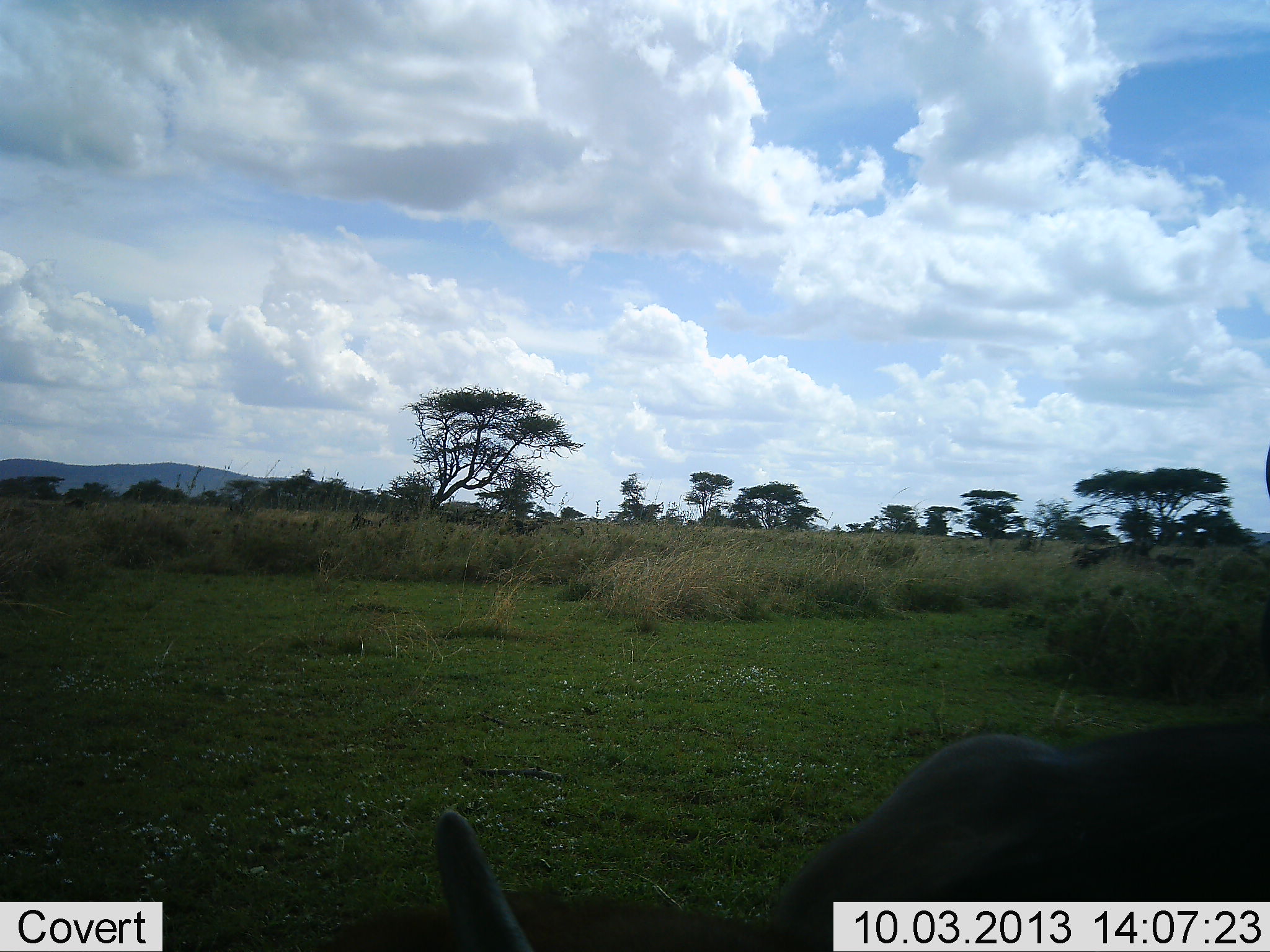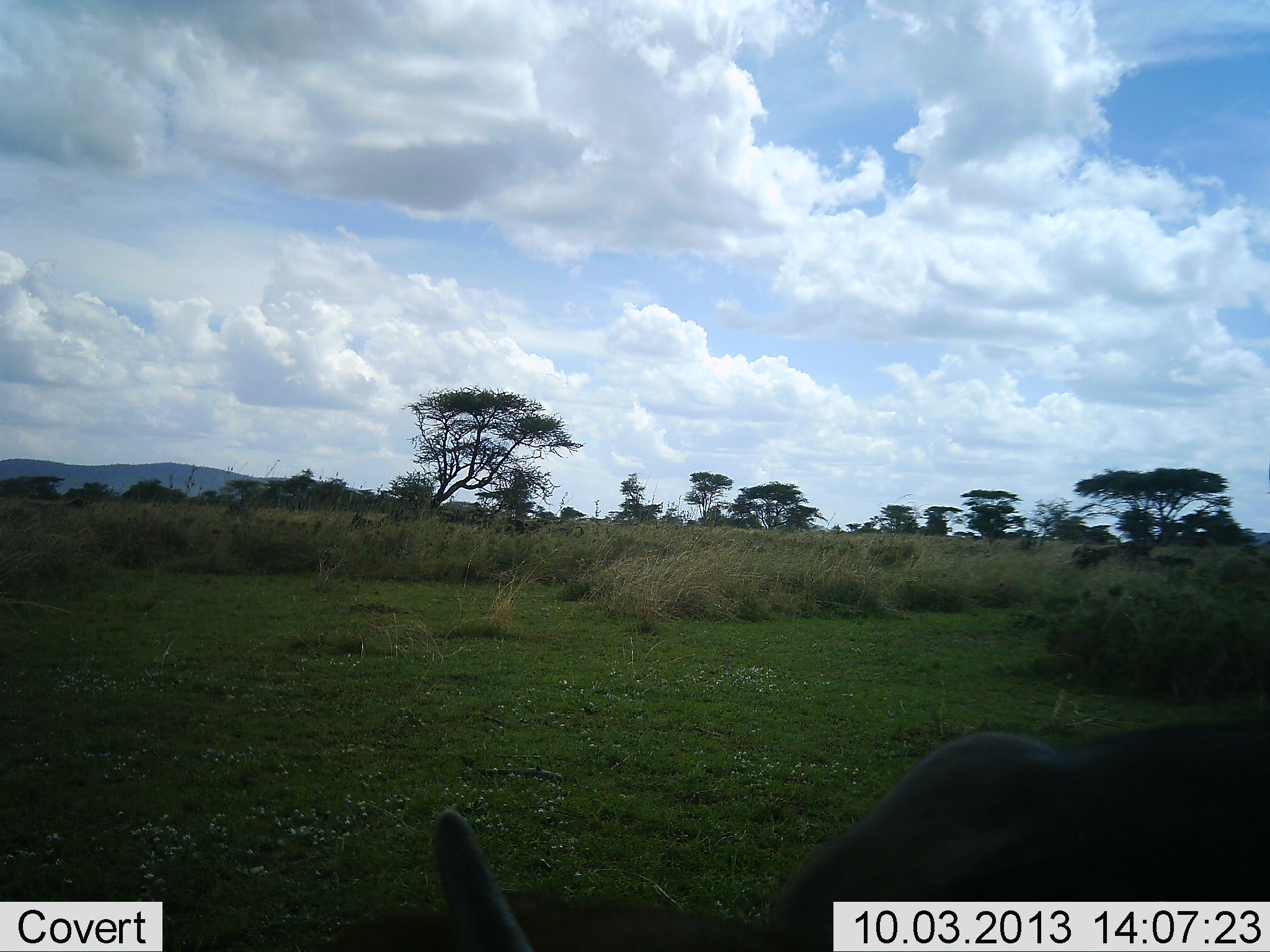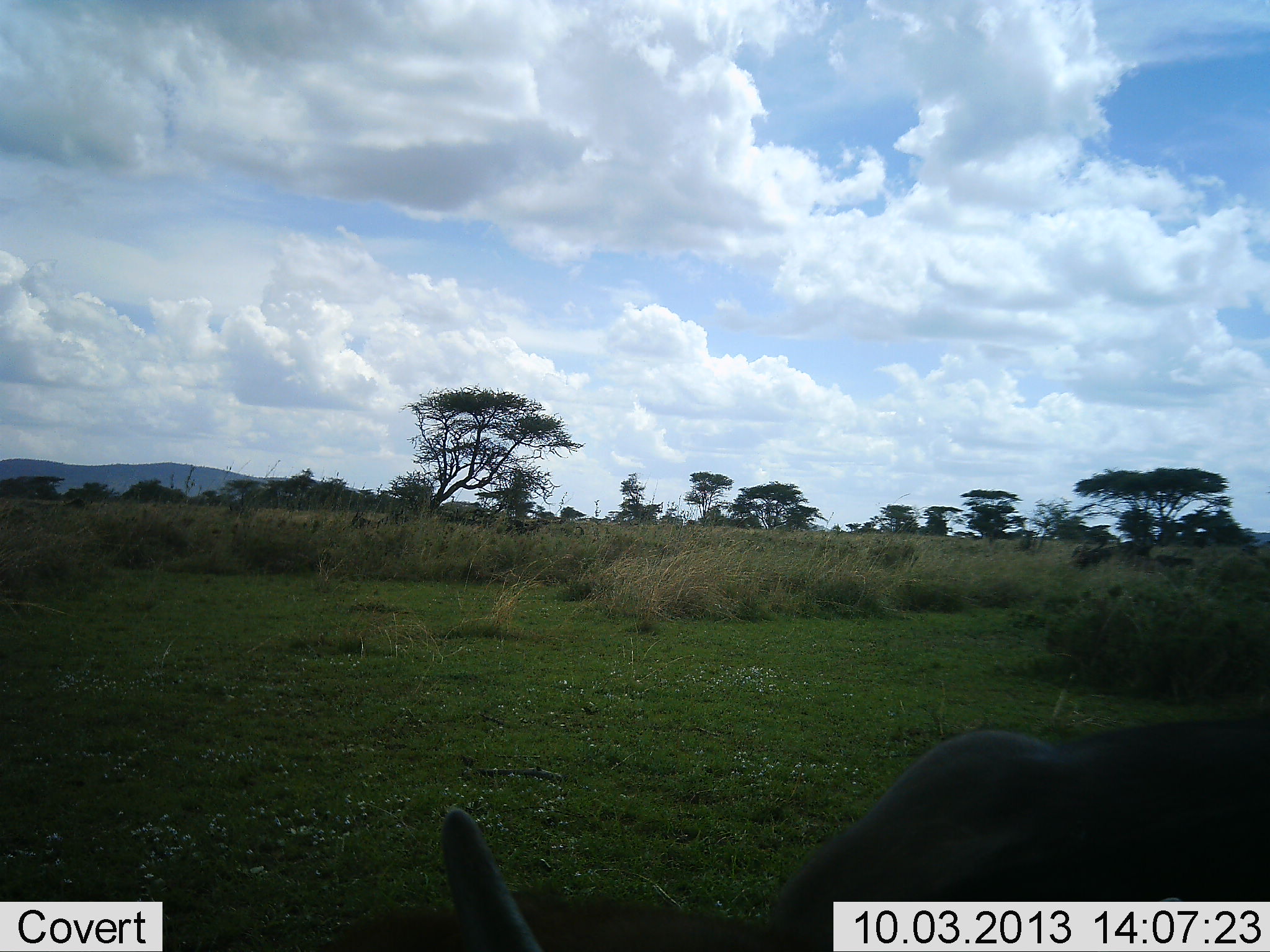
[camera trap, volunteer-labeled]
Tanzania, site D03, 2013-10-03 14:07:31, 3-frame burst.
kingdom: Animalia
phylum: Chordata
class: Mammalia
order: Artiodactyla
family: Bovidae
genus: Connochaetes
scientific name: Connochaetes taurinus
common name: blue wildebeest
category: wildebeest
Wildebeest (blue wildebeest) (Connochaetes taurinus), count 1. Behavior (volunteer vote fractions): standing 14%, resting 14%, moving 14%, interacting 0%. Young present (vote fraction): 0%. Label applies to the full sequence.